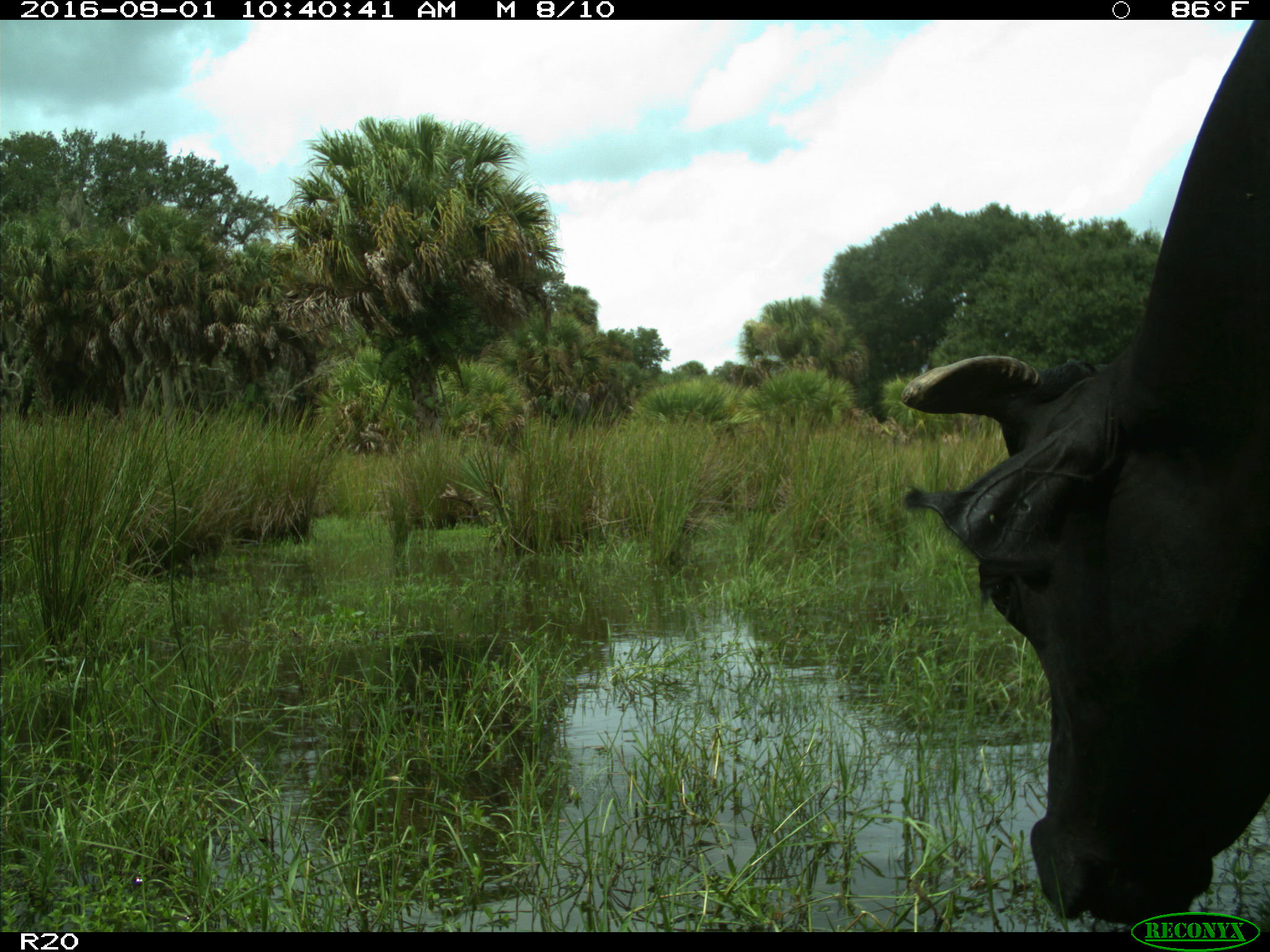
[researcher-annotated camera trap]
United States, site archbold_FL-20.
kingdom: Animalia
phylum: Chordata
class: Mammalia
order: Artiodactyla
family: Bovidae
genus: Bos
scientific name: Bos taurus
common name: domestic cow